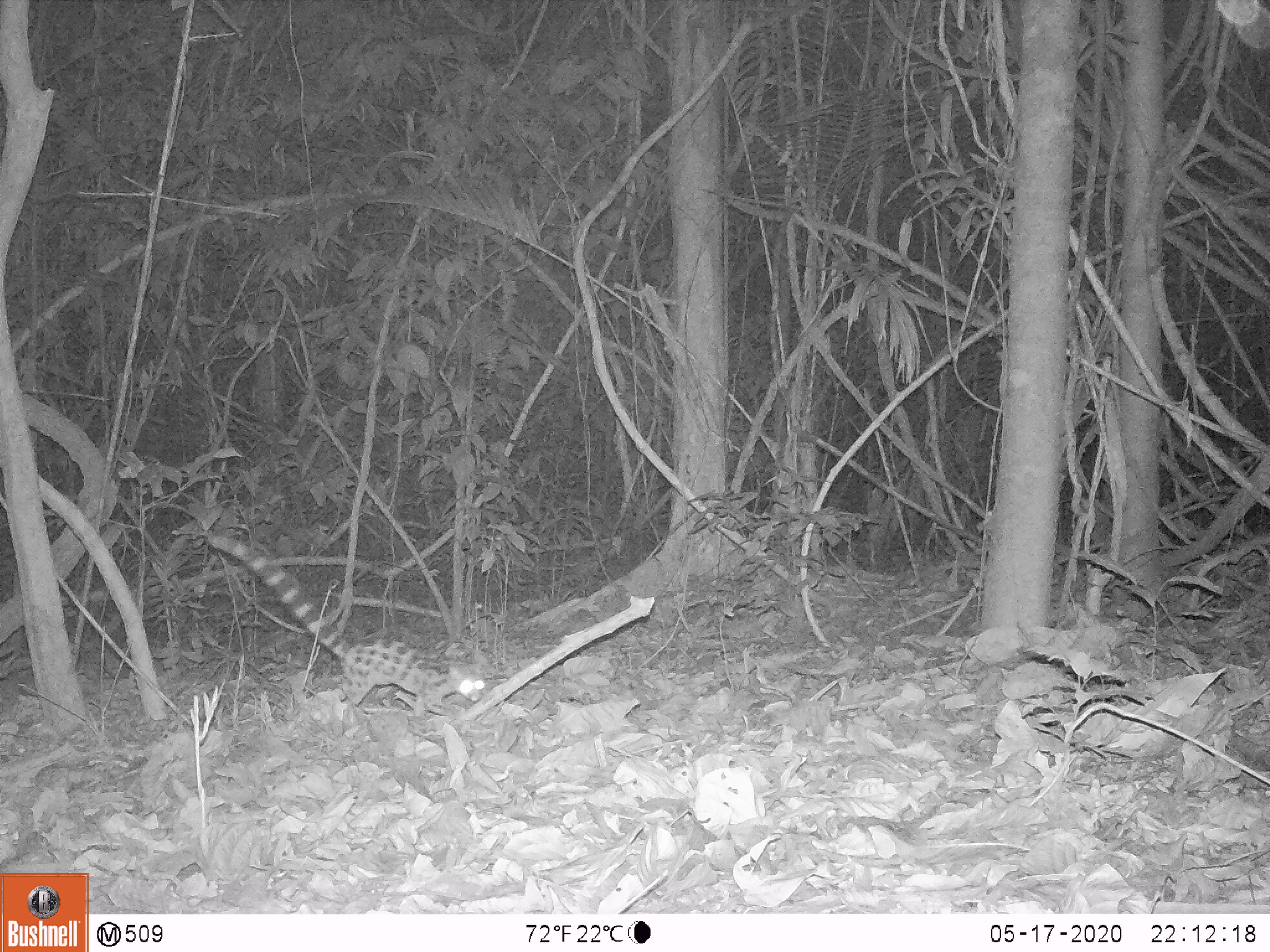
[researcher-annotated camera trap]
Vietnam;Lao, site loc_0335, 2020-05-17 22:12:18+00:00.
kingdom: Animalia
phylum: Chordata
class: Mammalia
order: Carnivora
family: Prionodontidae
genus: Prionodon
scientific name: Prionodon pardicolor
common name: spotted linsang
Spotted linsang (Prionodon pardicolor). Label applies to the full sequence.